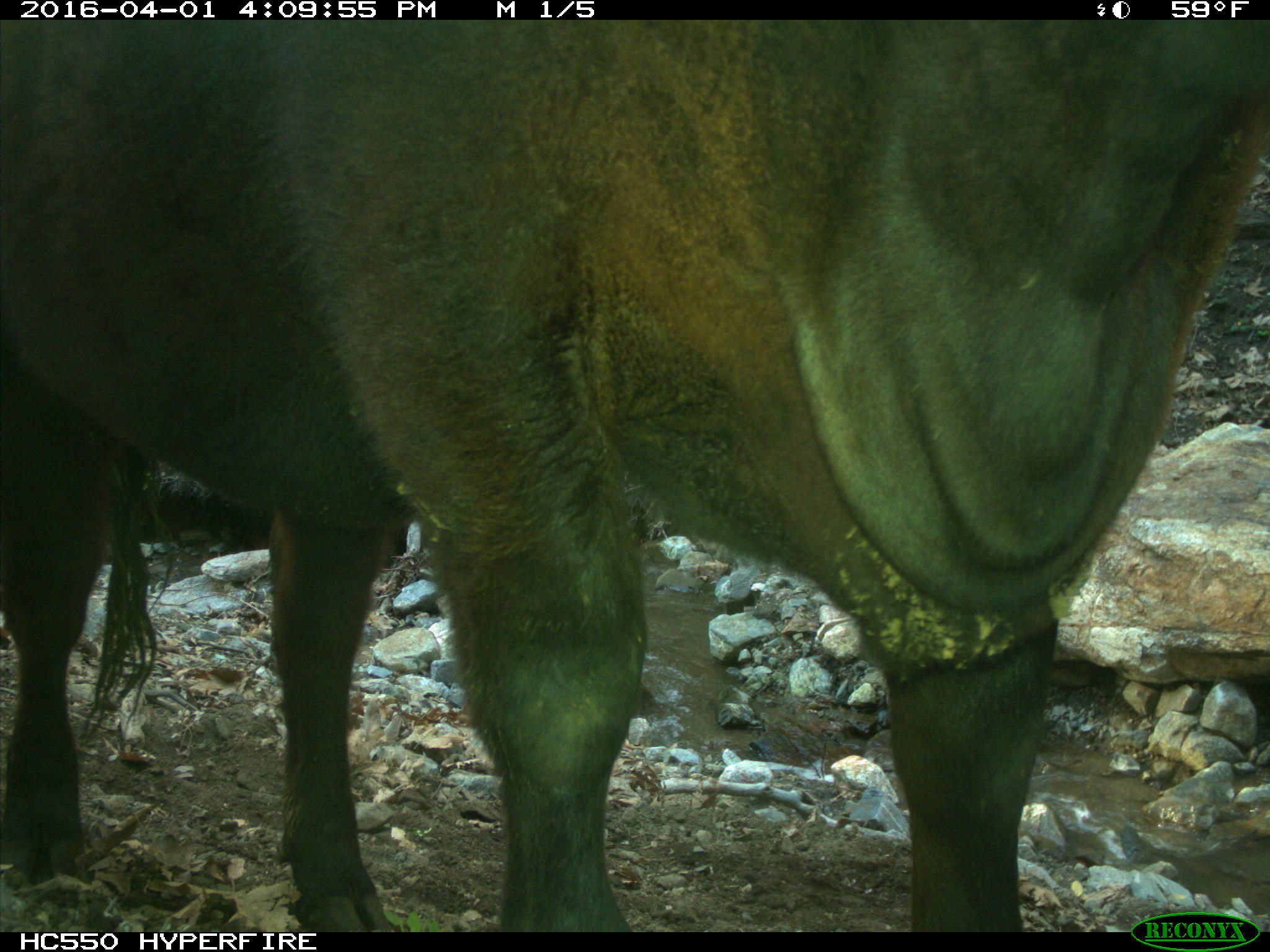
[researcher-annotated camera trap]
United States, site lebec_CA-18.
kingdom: Animalia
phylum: Chordata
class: Mammalia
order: Artiodactyla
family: Bovidae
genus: Bos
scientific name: Bos taurus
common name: domestic cow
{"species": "Bos taurus (domestic cow)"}